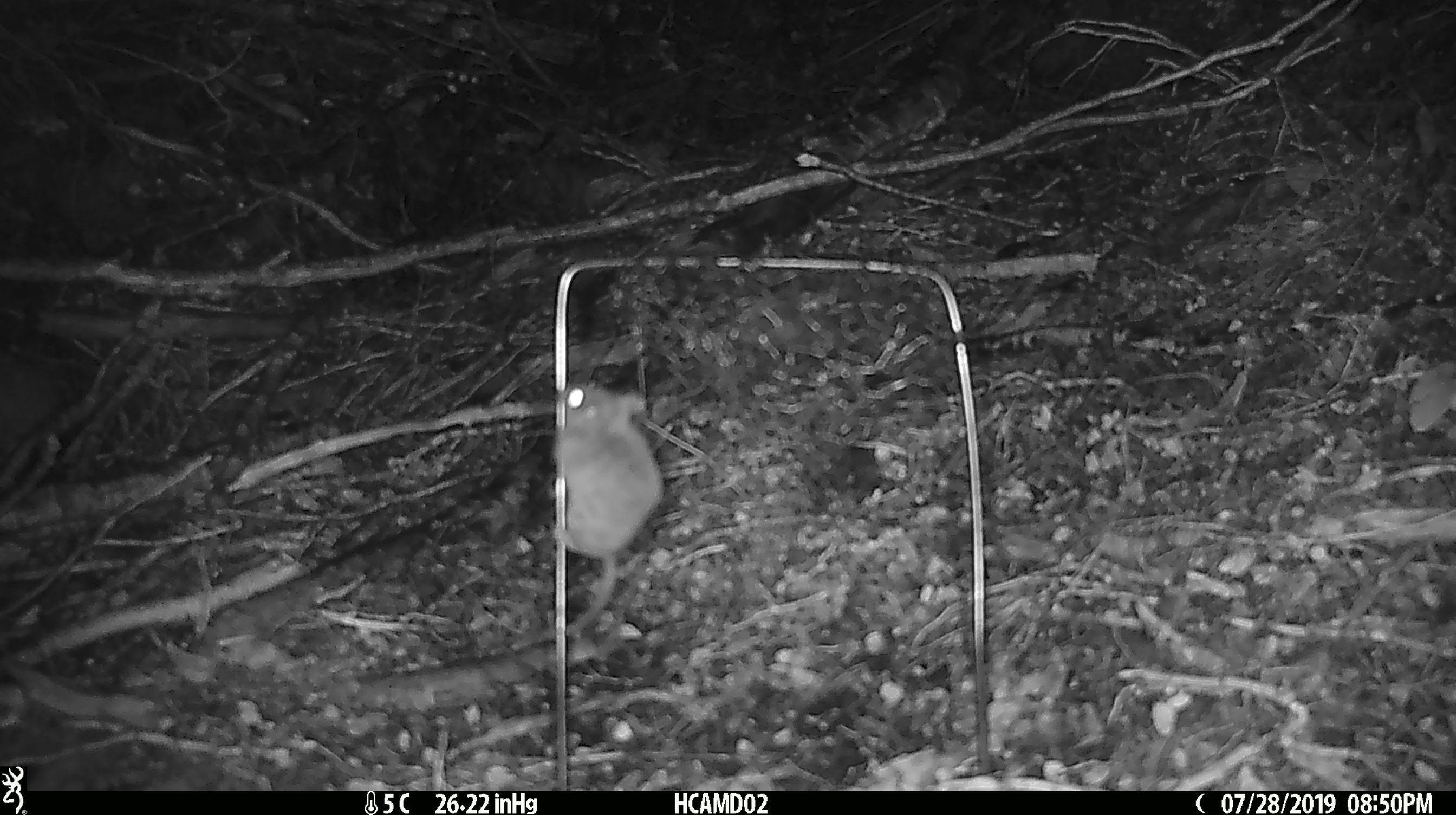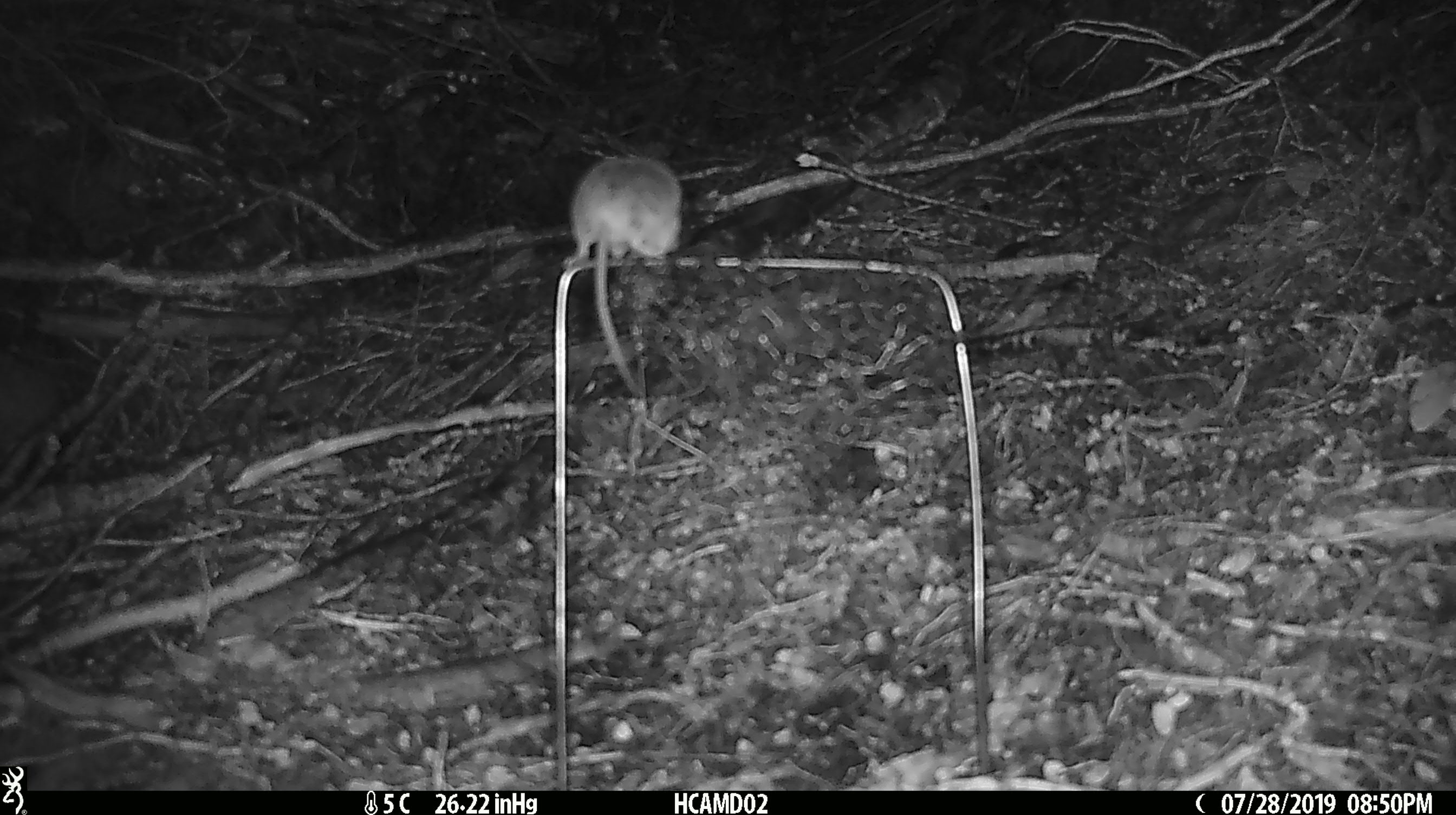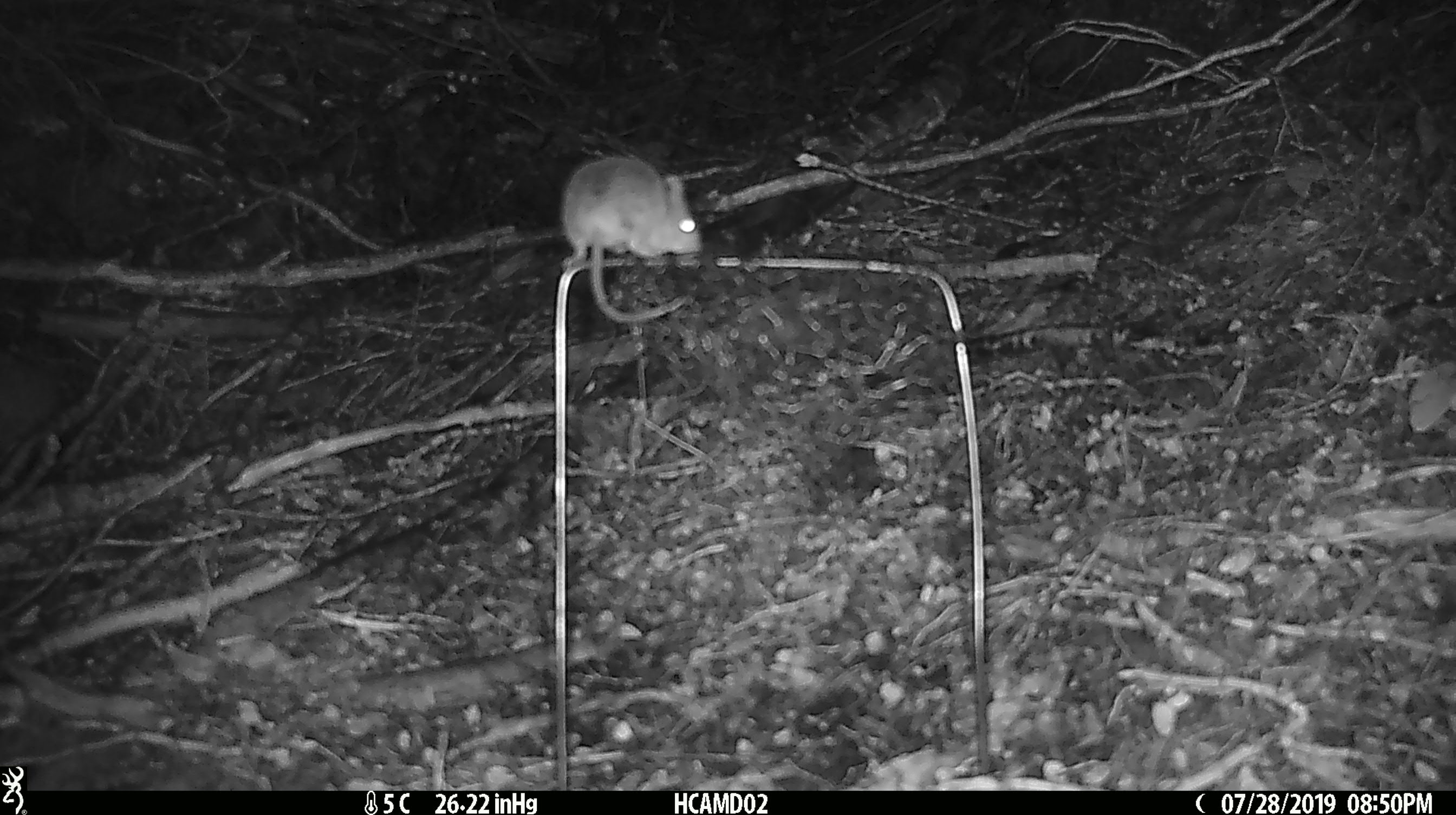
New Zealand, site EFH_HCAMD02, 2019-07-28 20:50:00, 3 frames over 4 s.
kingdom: Animalia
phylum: Chordata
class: Mammalia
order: Rodentia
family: Muridae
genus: Mus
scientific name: Mus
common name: mouse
Mouse (Mus).